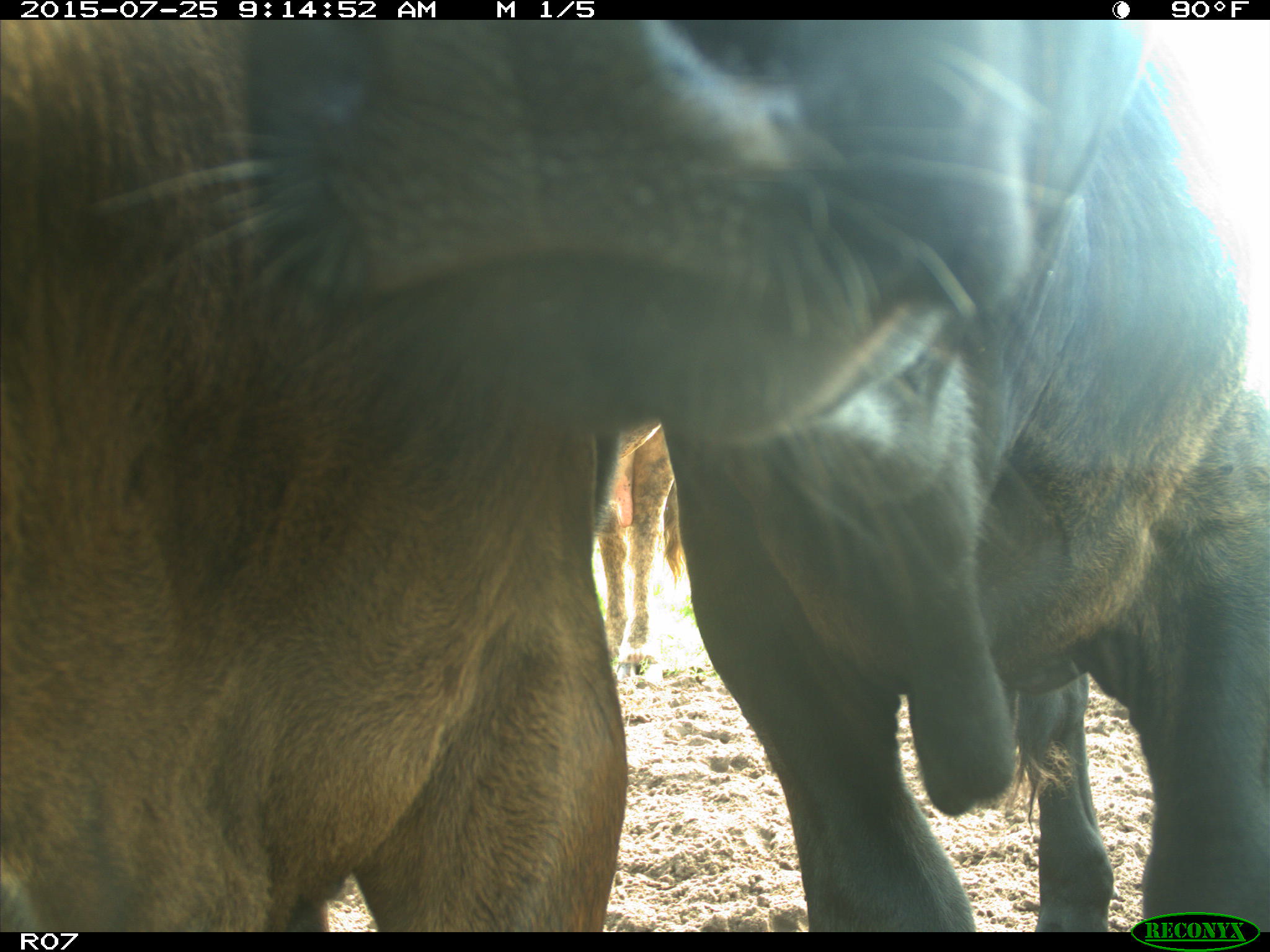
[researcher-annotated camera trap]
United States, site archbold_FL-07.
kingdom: Animalia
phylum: Chordata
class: Mammalia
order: Artiodactyla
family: Bovidae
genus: Bos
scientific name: Bos taurus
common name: domestic cow